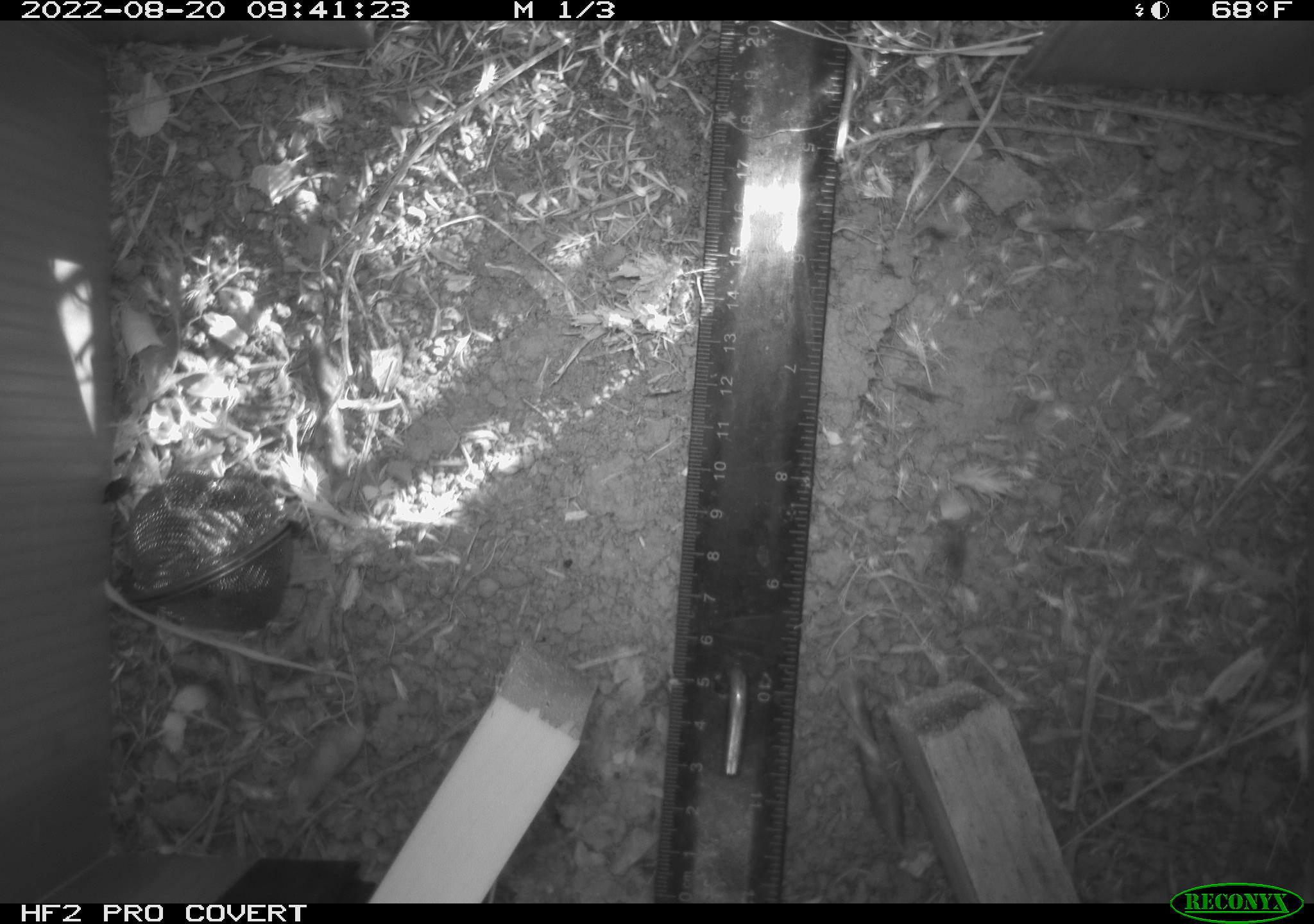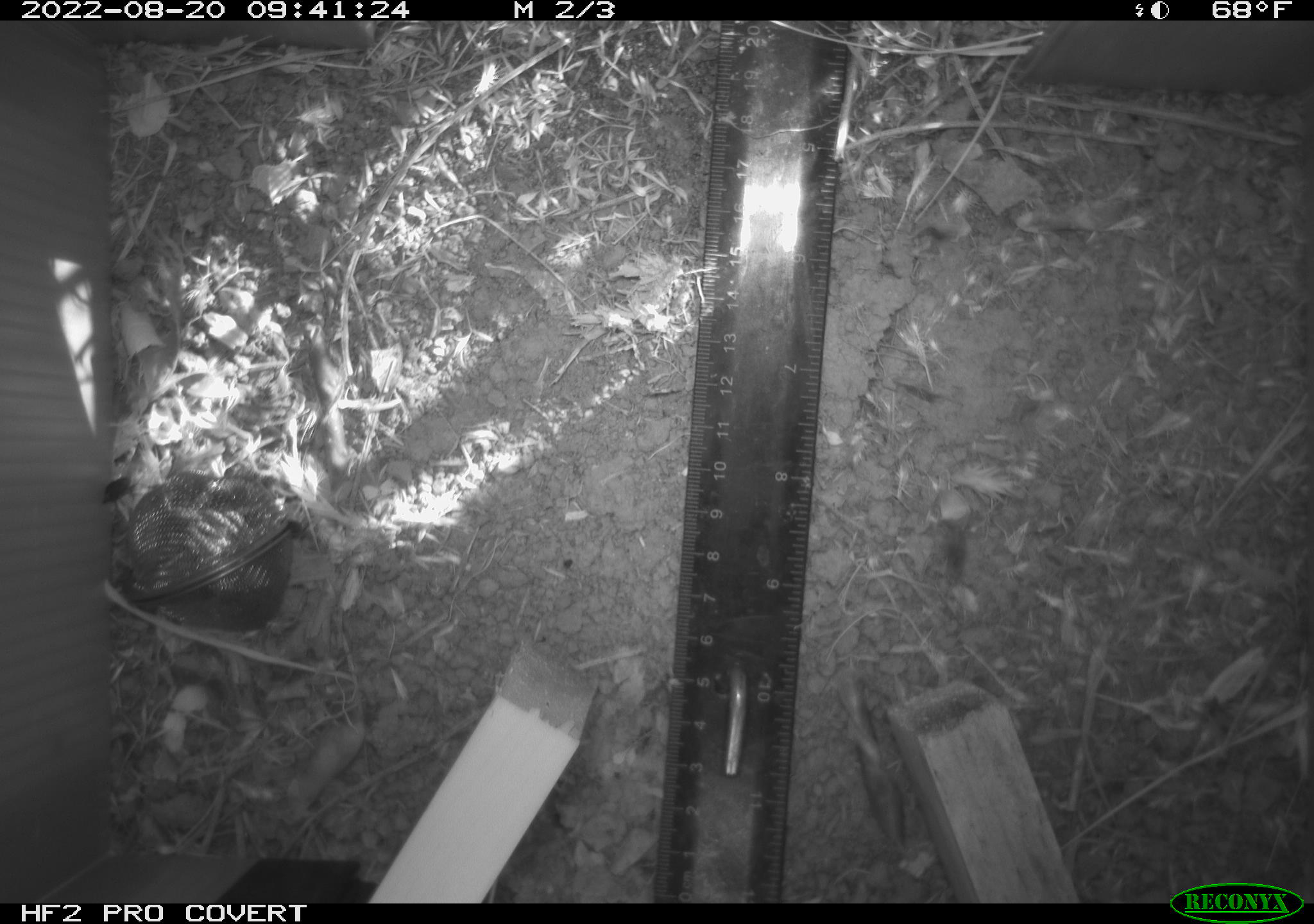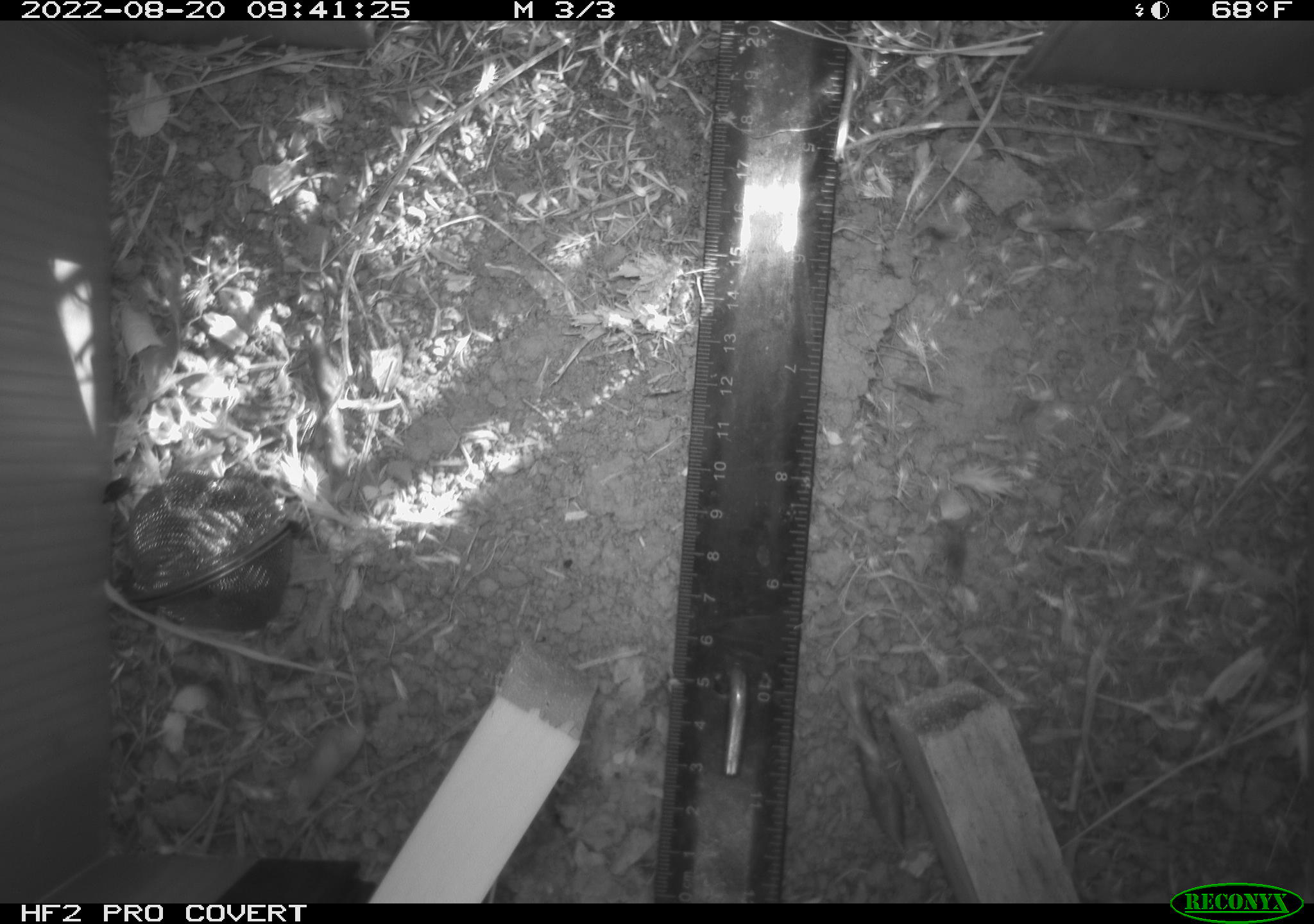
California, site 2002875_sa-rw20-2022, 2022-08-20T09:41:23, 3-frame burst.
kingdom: Animalia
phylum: Chordata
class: Reptilia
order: Squamata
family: Phrynosomatidae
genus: Sceloporus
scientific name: Sceloporus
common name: spiny lizards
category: sceloporus species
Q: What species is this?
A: Sceloporus species (spiny lizards) (Sceloporus).